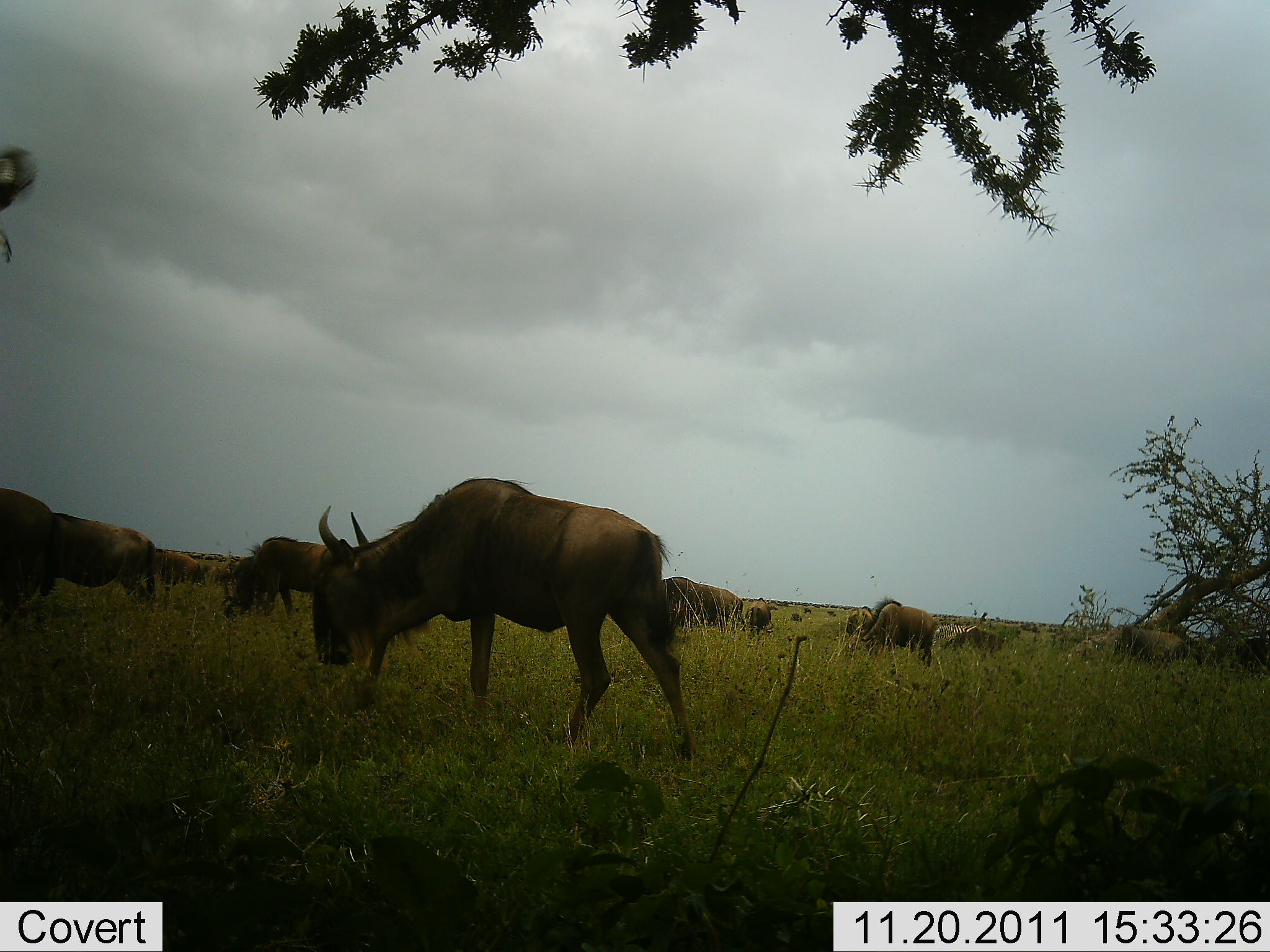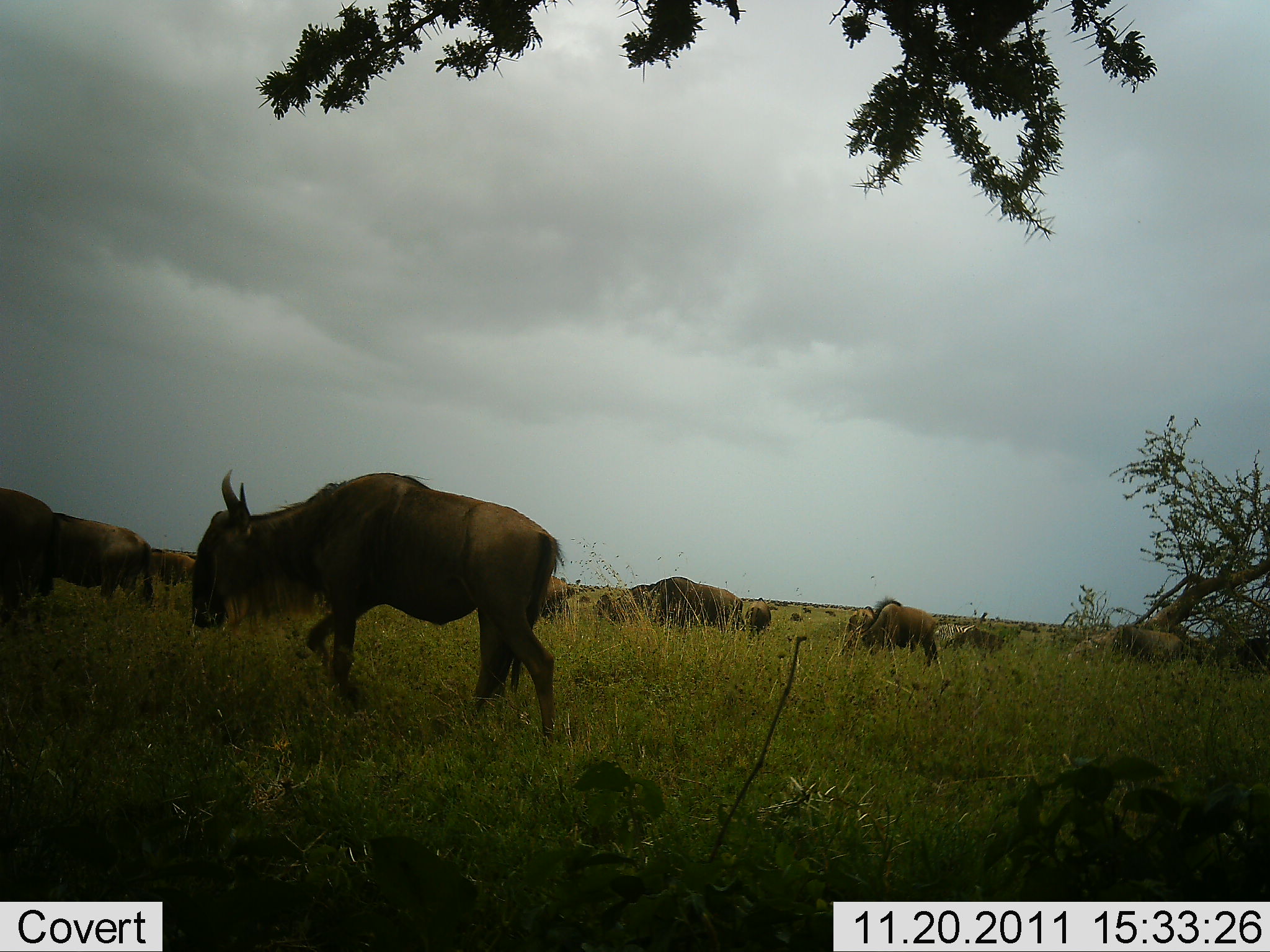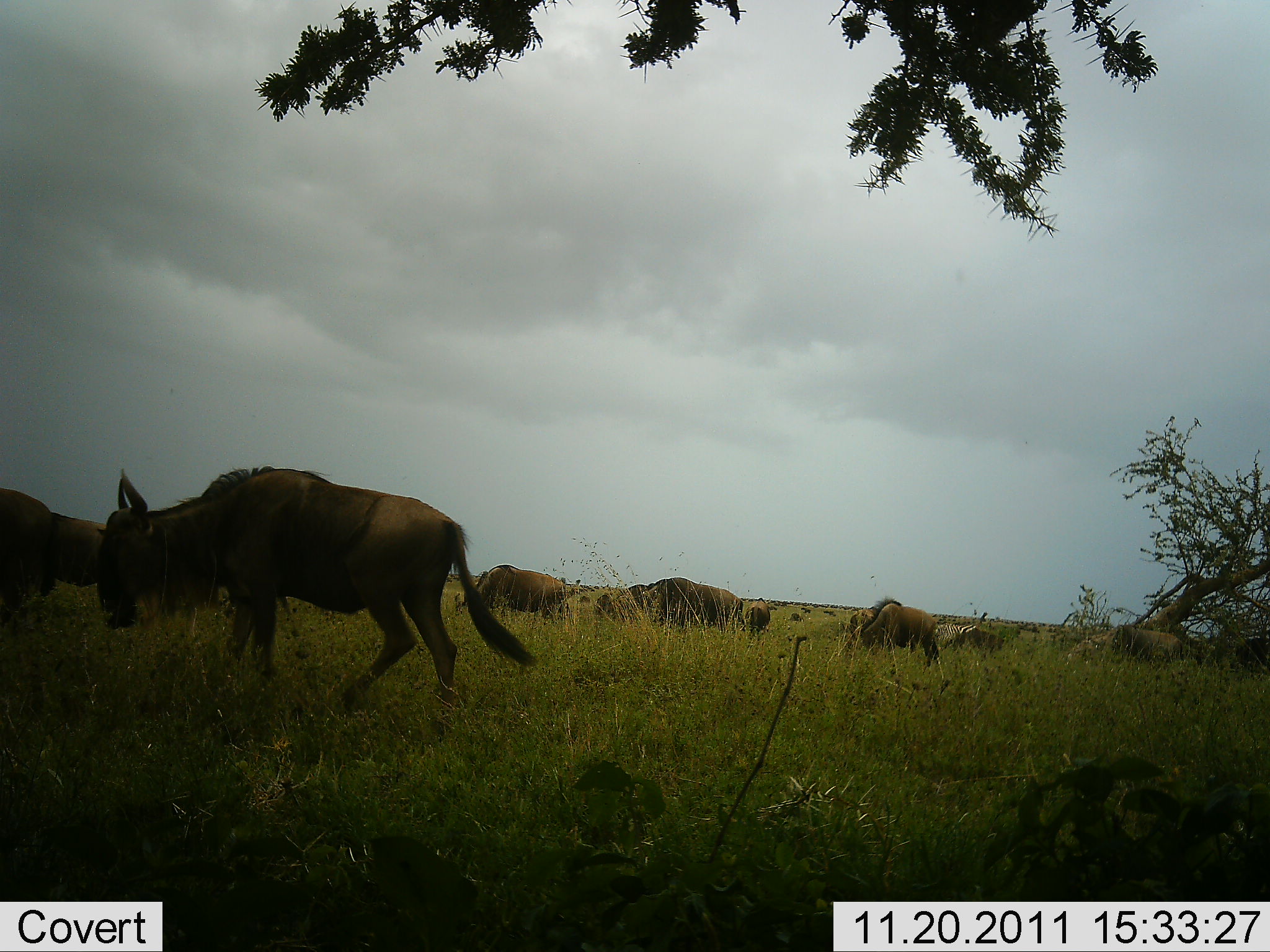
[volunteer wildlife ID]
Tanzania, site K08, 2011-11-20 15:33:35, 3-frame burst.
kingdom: Animalia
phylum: Chordata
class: Mammalia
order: Artiodactyla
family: Bovidae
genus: Connochaetes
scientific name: Connochaetes taurinus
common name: blue wildebeest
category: wildebeest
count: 11-50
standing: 64%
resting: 7%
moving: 93%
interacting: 0%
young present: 0%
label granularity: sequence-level